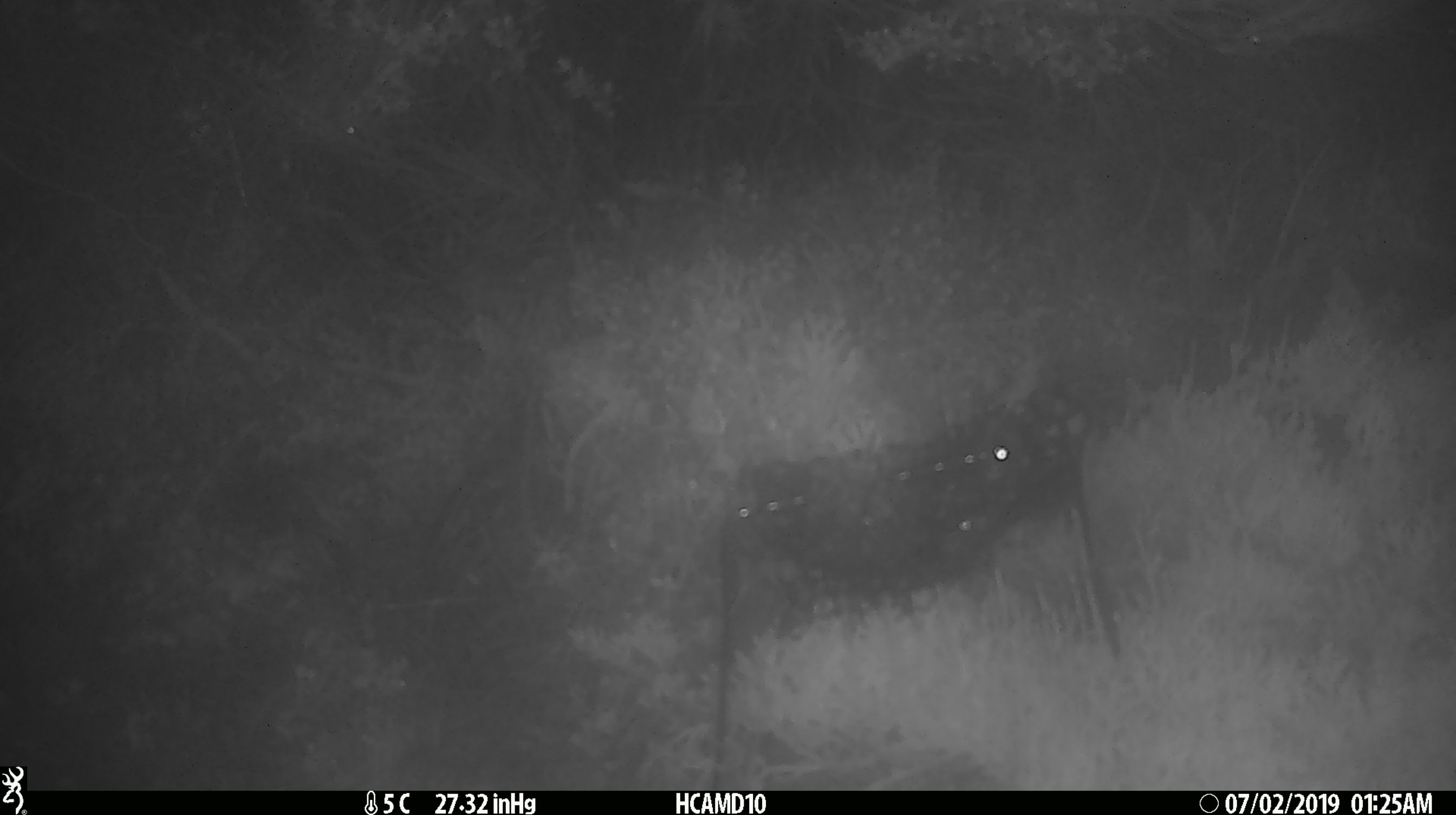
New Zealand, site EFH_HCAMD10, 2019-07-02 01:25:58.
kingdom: Animalia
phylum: Chordata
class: Mammalia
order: Rodentia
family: Muridae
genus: Mus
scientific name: Mus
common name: mouse